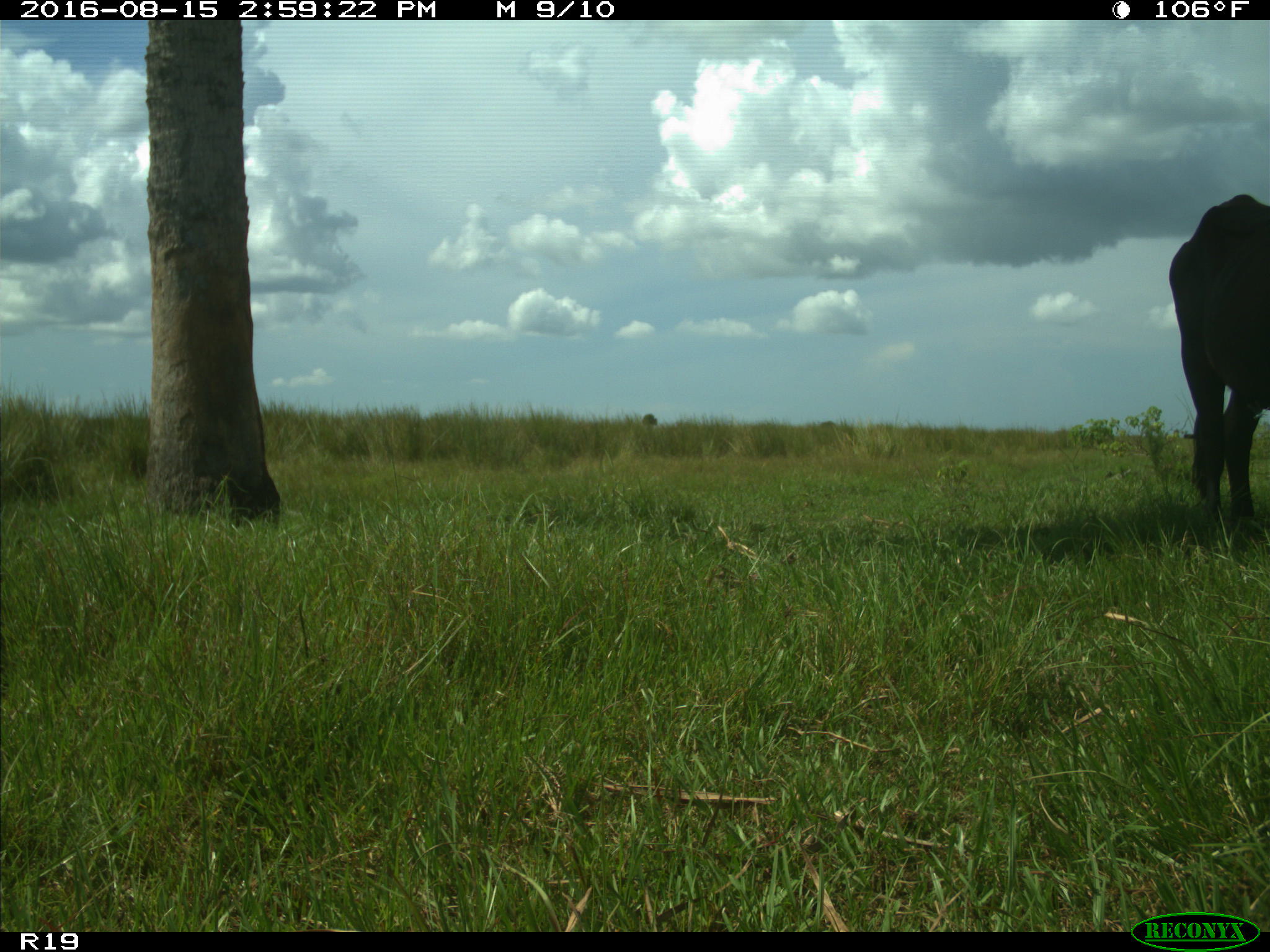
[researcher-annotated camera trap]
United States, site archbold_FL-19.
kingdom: Animalia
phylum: Chordata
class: Mammalia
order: Artiodactyla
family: Bovidae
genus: Bos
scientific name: Bos taurus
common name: domestic cow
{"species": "Bos taurus (domestic cow)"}